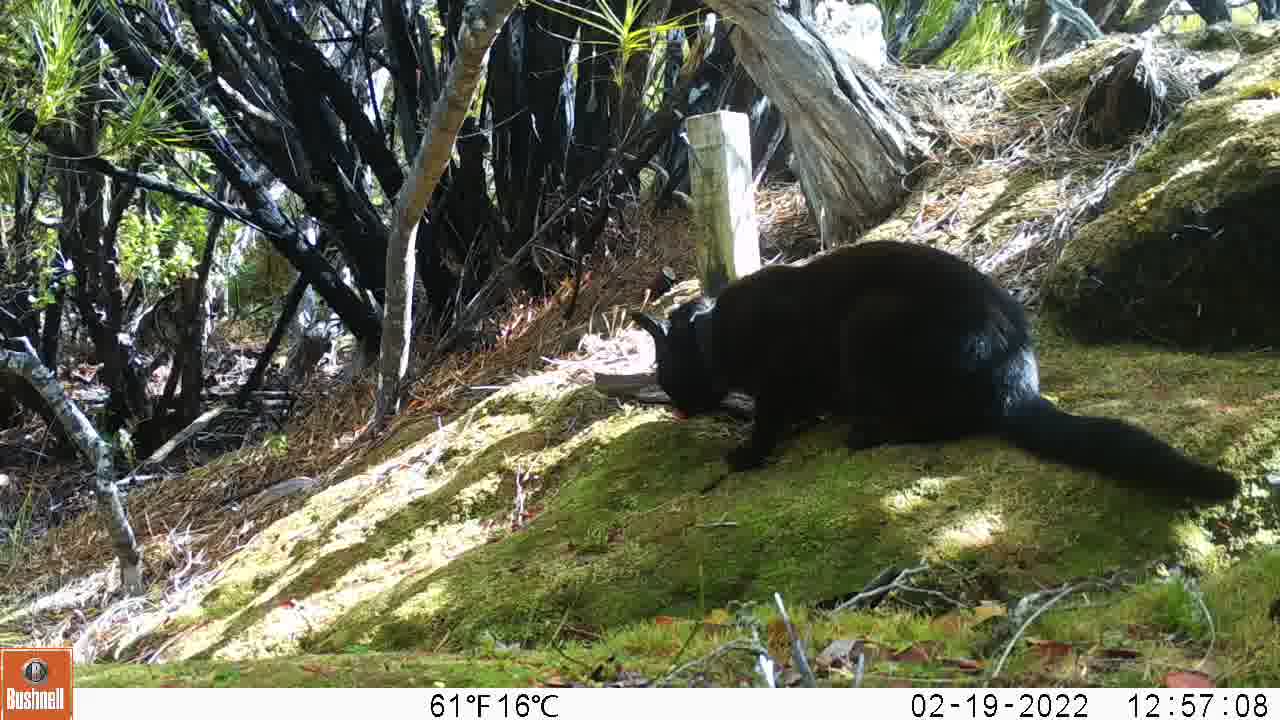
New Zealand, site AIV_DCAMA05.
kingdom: Animalia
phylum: Chordata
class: Mammalia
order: Carnivora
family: Felidae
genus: Felis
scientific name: Felis catus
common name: domestic cat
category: cat